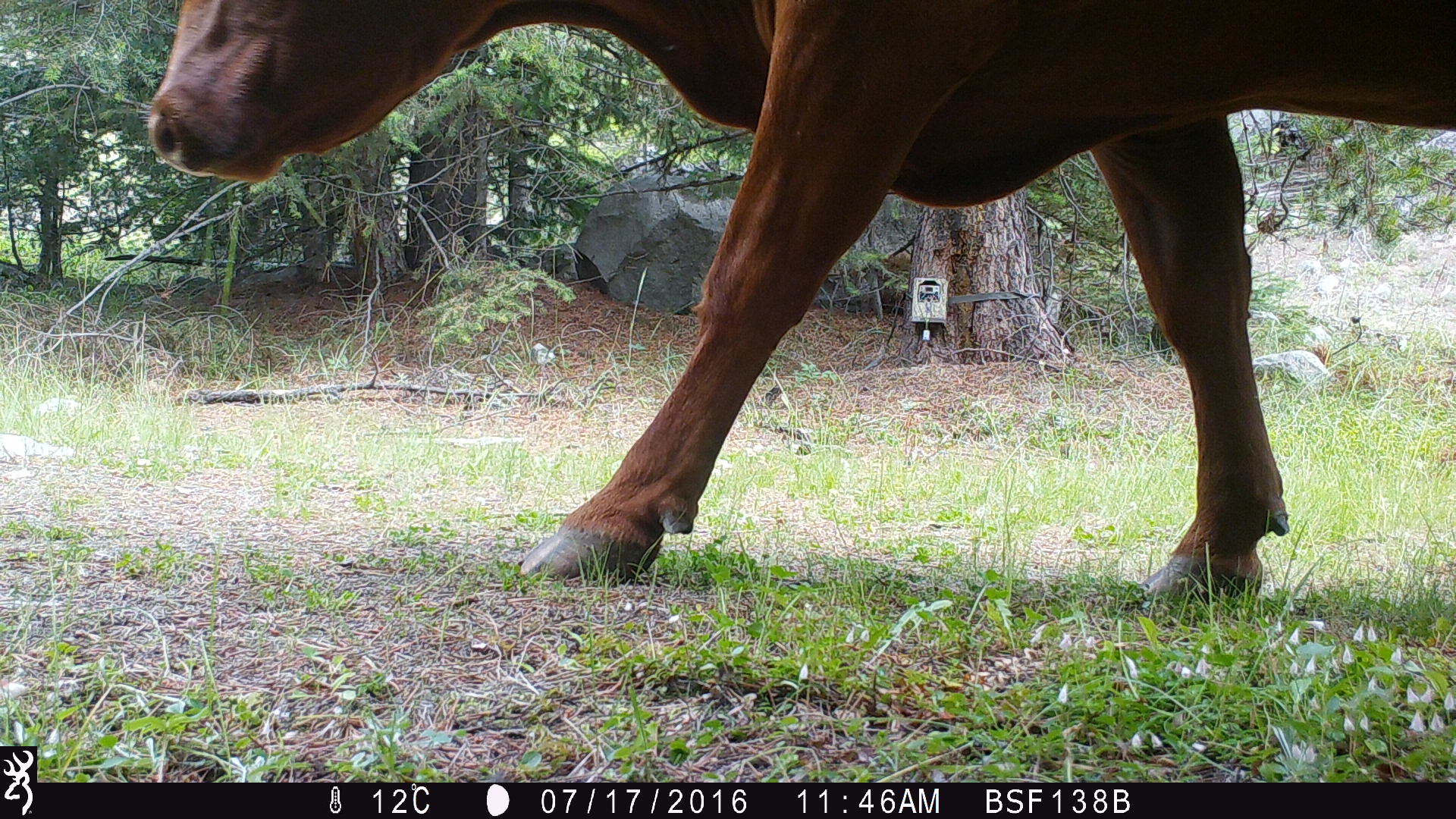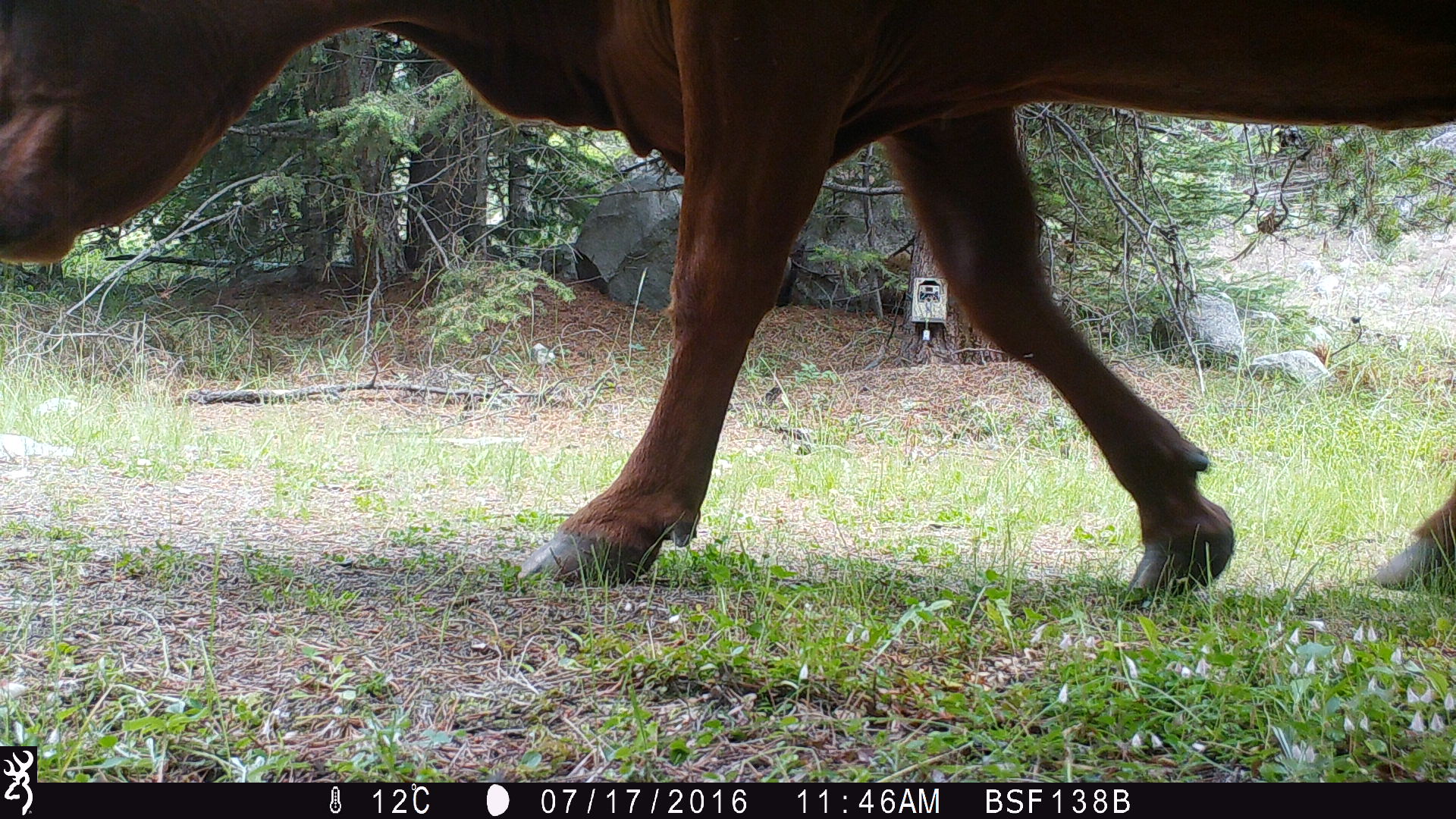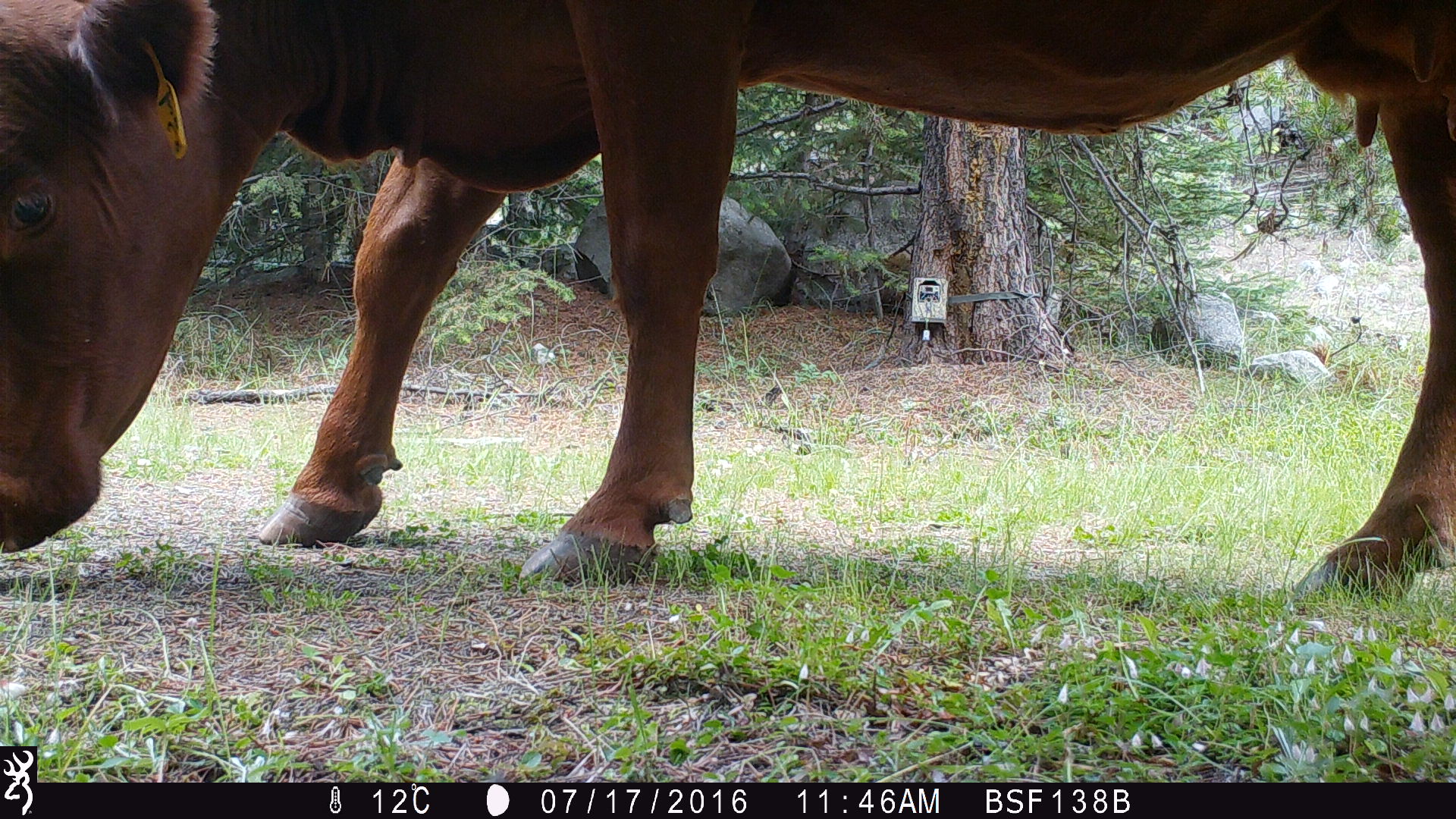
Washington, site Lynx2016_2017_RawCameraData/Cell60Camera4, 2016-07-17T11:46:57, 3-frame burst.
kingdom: Animalia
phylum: Chordata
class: Mammalia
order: Artiodactyla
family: Bovidae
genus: Bos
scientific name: Bos taurus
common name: domestic cattle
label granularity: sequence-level